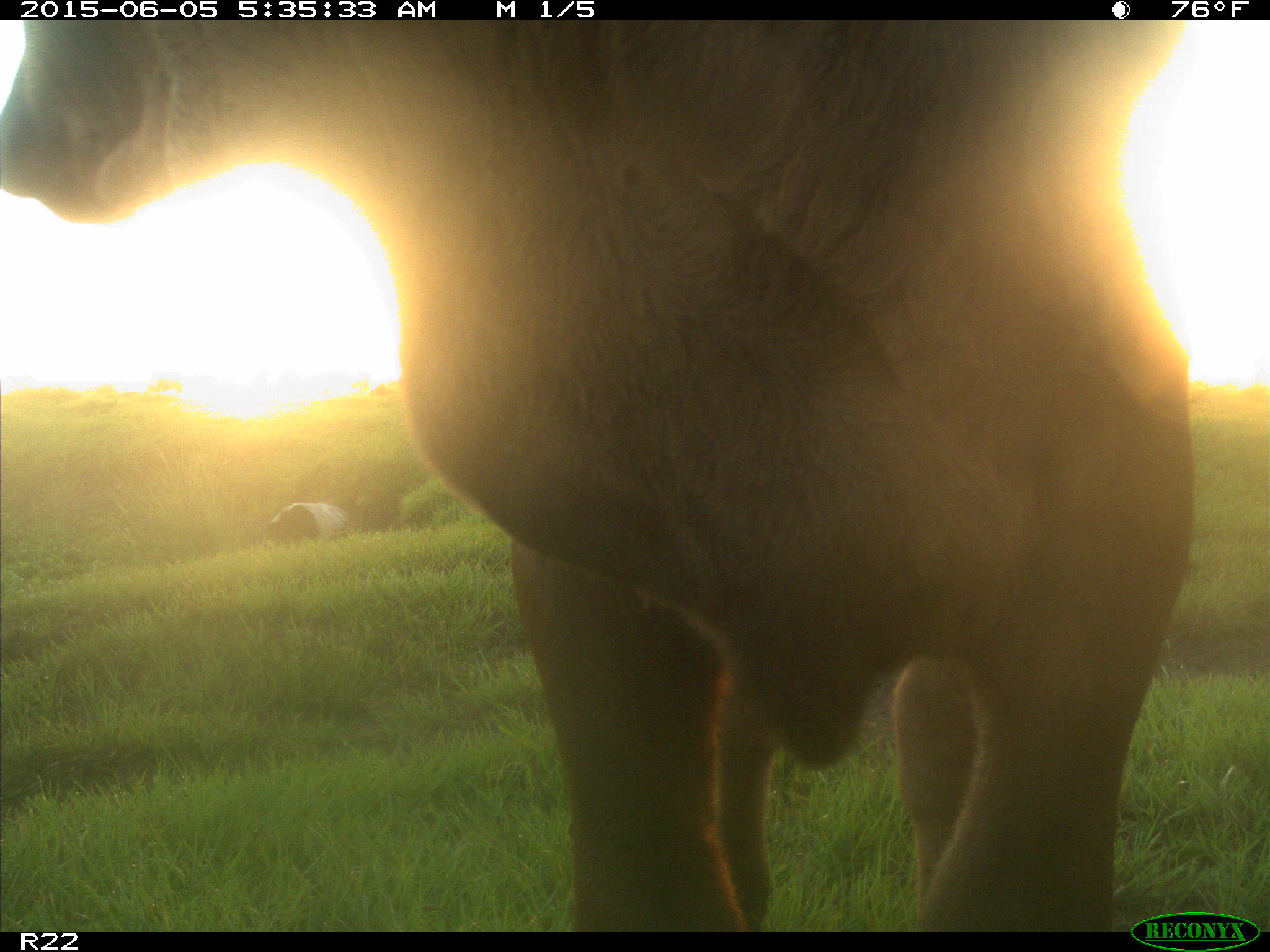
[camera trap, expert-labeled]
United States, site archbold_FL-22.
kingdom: Animalia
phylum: Chordata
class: Mammalia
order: Artiodactyla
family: Bovidae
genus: Bos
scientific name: Bos taurus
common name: domestic cow